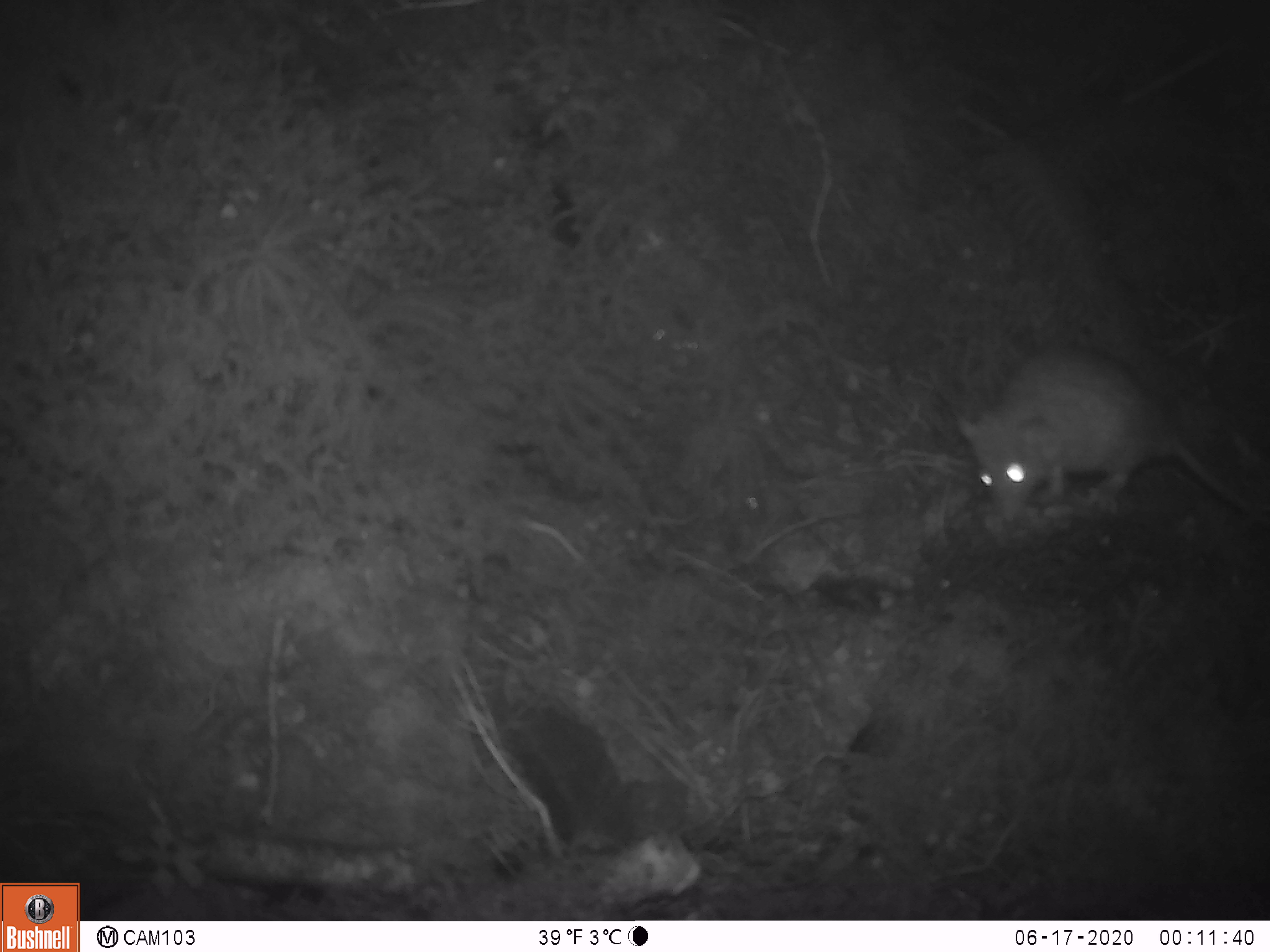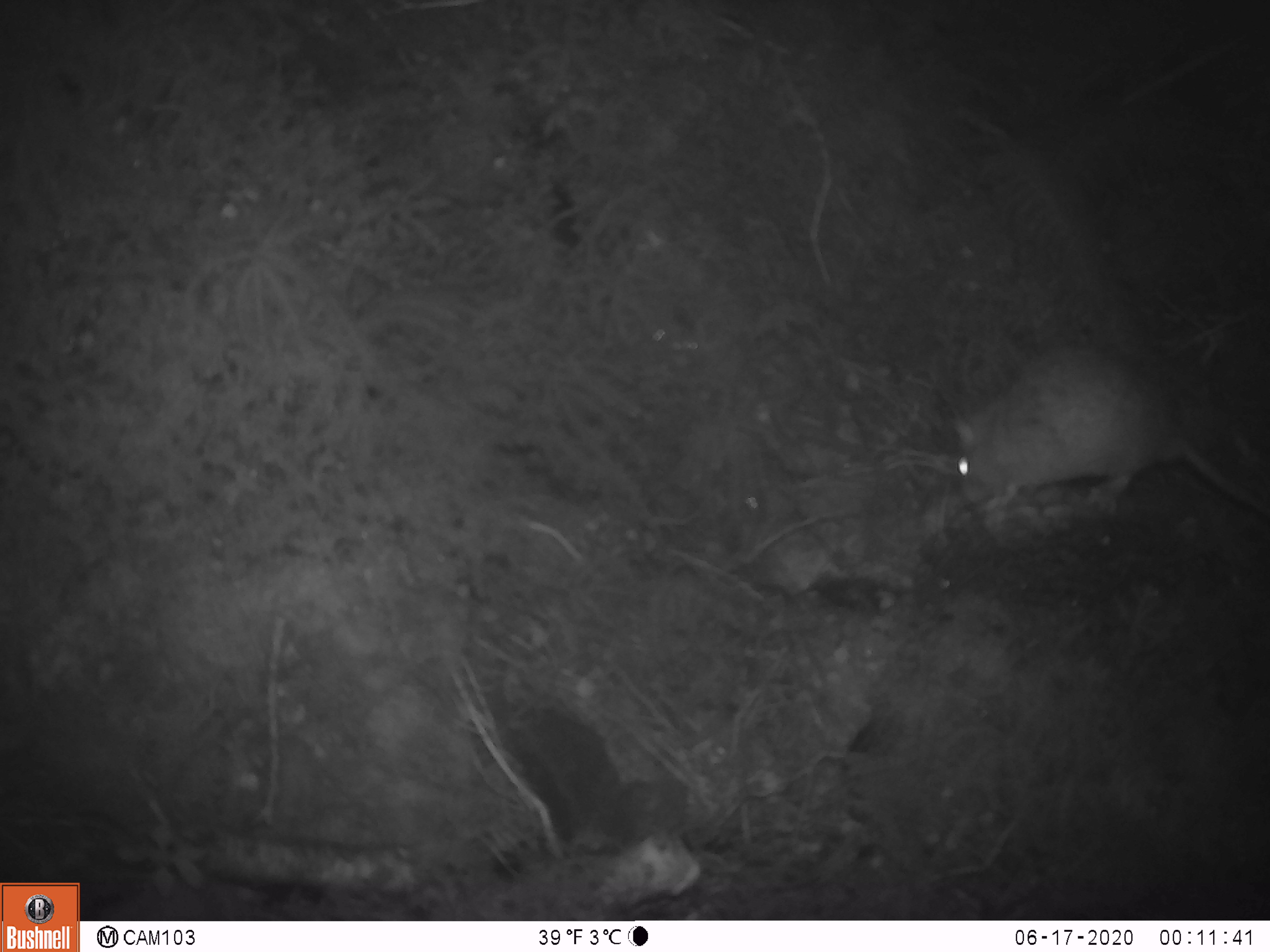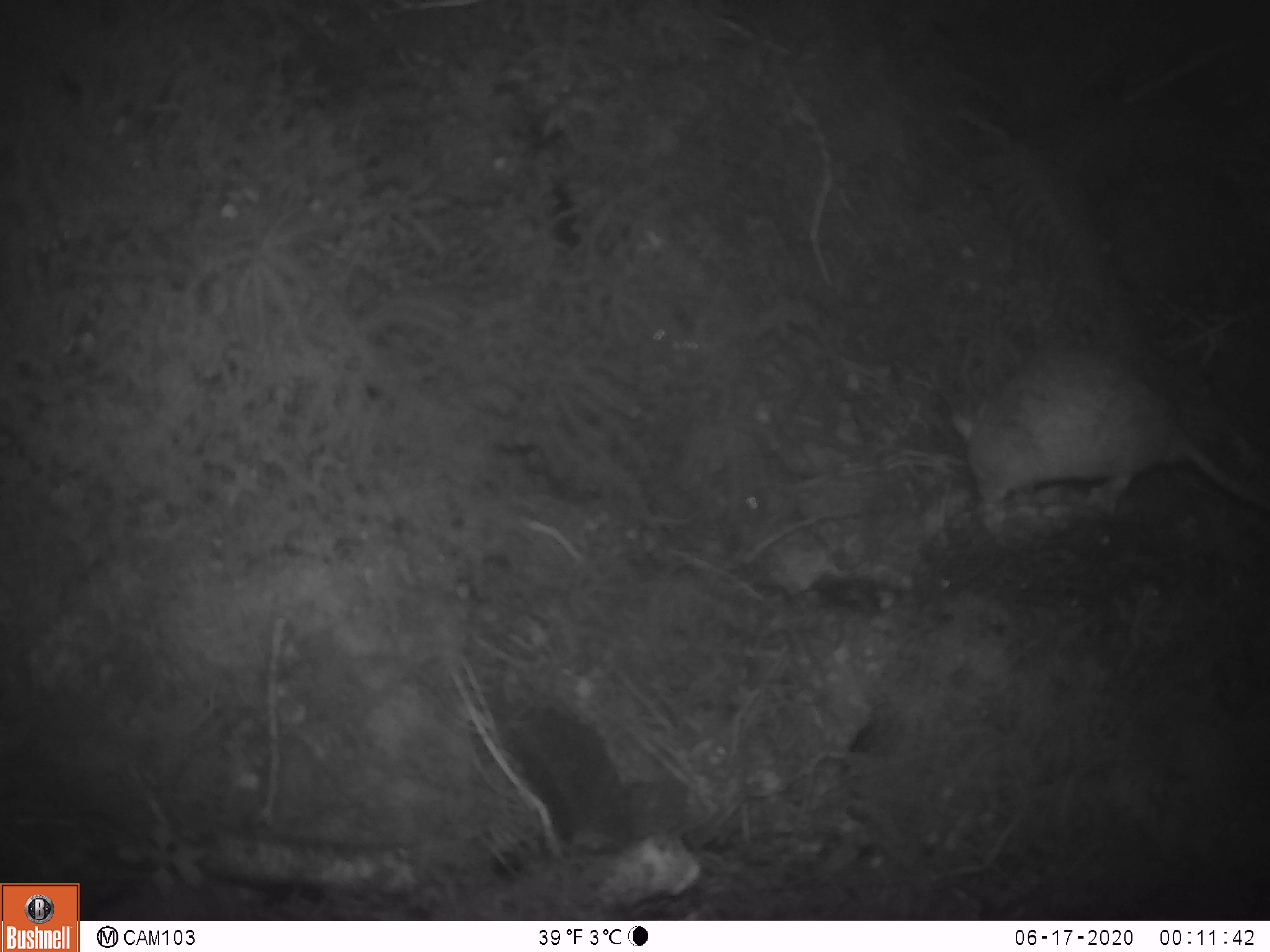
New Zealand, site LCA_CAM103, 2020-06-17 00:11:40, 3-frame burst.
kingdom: Animalia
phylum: Chordata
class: Mammalia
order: Rodentia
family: Muridae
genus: Rattus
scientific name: Rattus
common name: rat